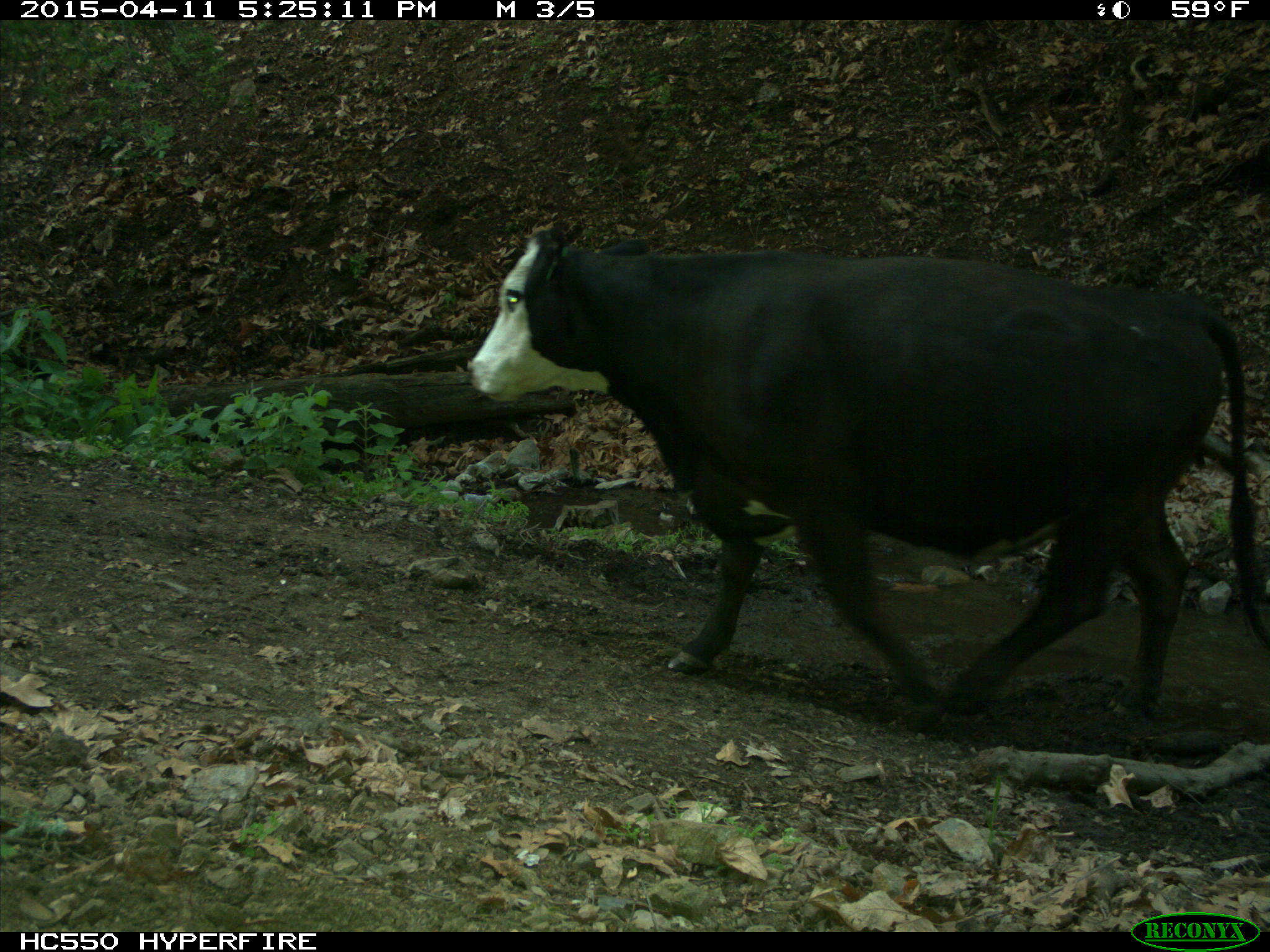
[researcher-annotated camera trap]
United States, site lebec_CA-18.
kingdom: Animalia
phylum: Chordata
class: Mammalia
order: Artiodactyla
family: Bovidae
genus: Bos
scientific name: Bos taurus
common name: domestic cow